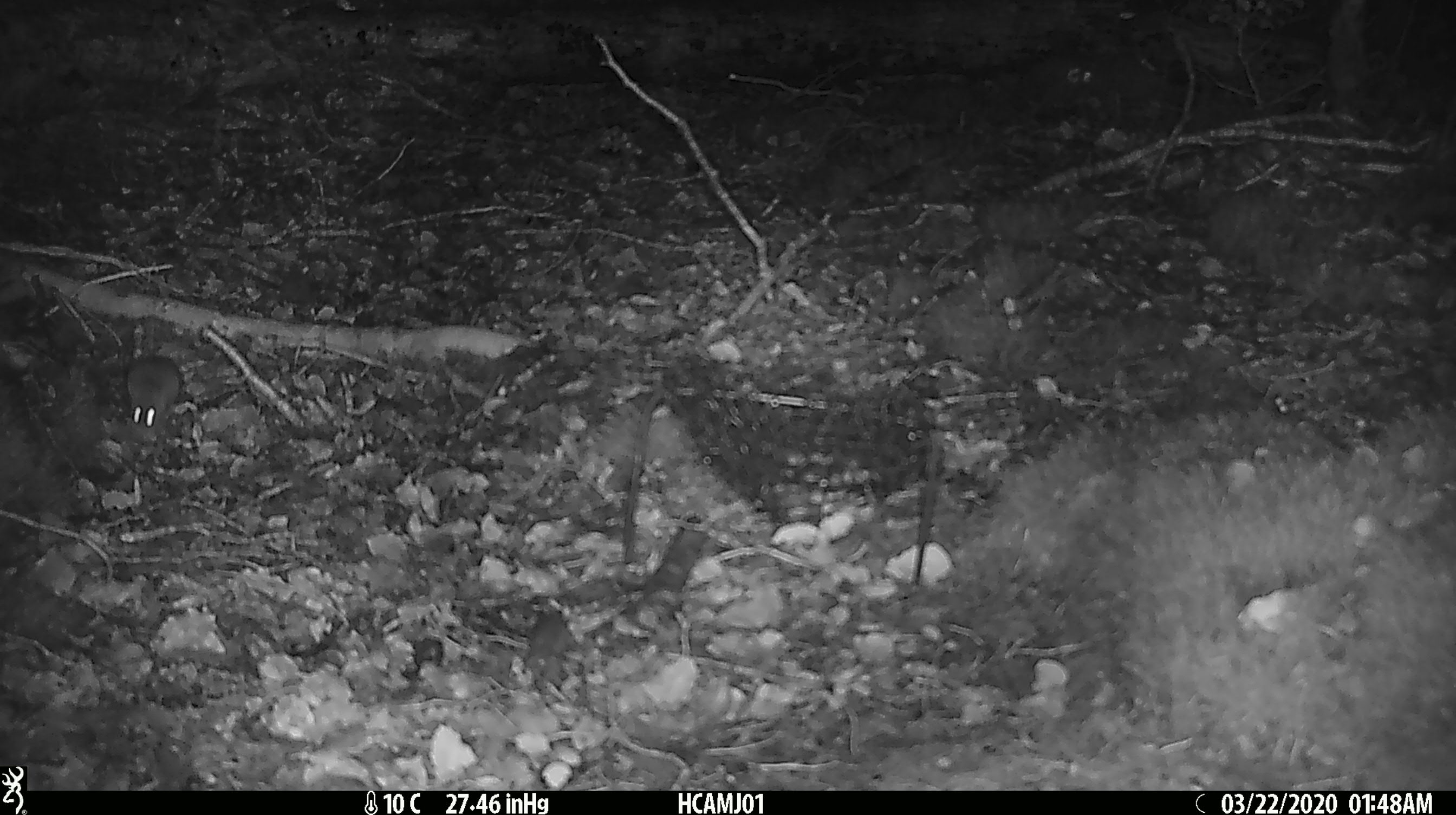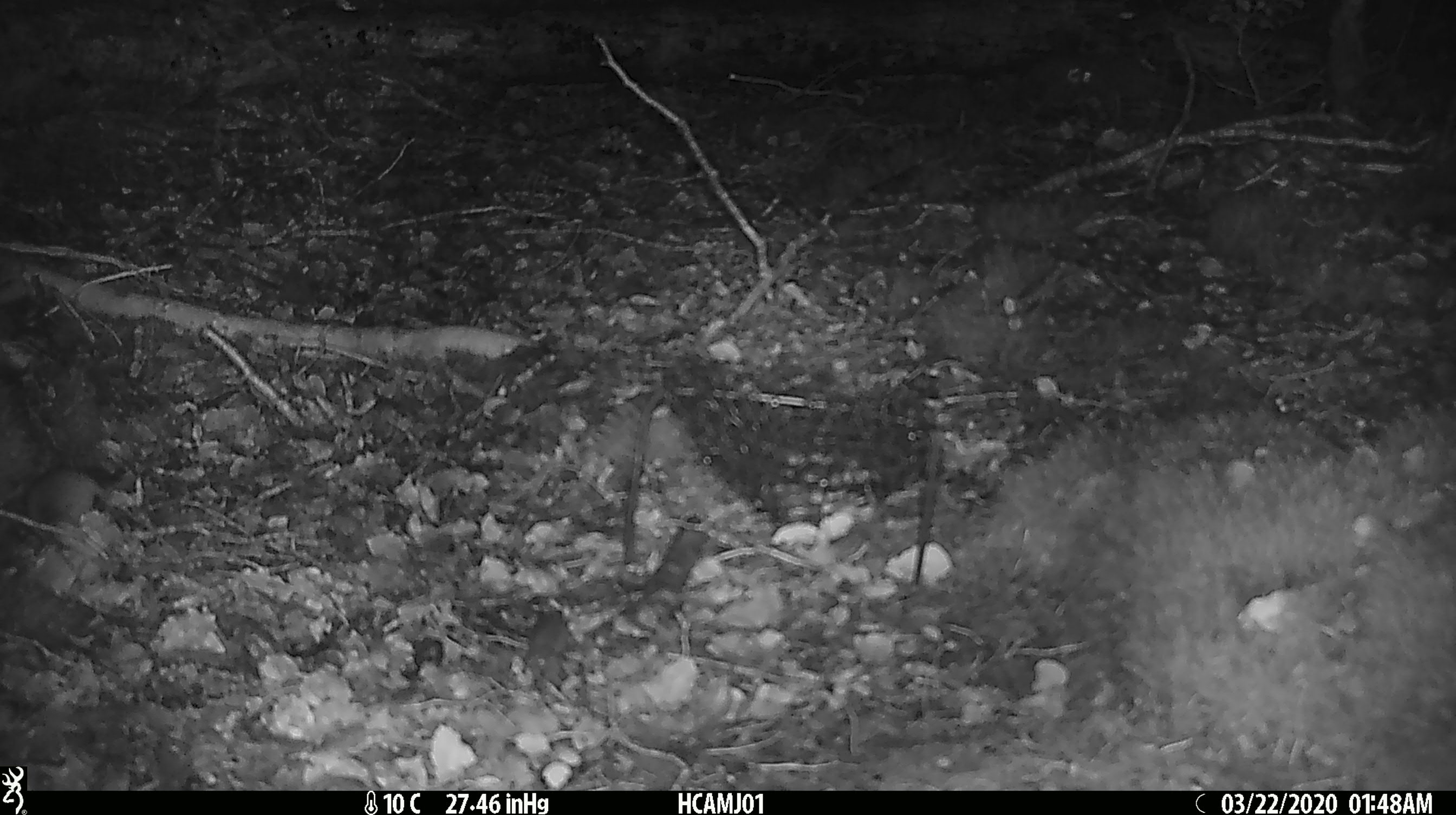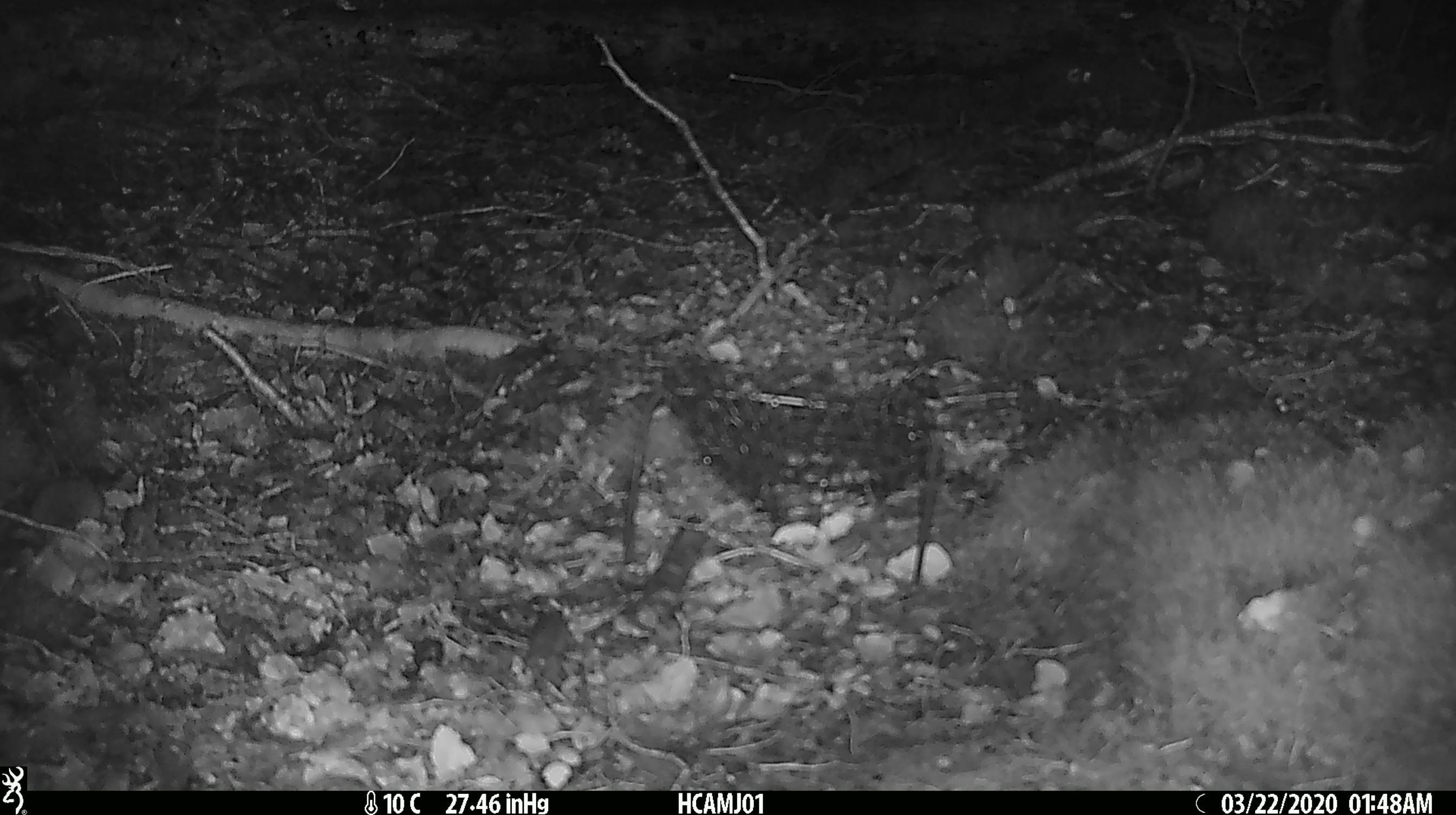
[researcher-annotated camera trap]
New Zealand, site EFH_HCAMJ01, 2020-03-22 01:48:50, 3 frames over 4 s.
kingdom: Animalia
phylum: Chordata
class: Mammalia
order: Rodentia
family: Muridae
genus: Mus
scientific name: Mus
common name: mouse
Mouse (Mus).